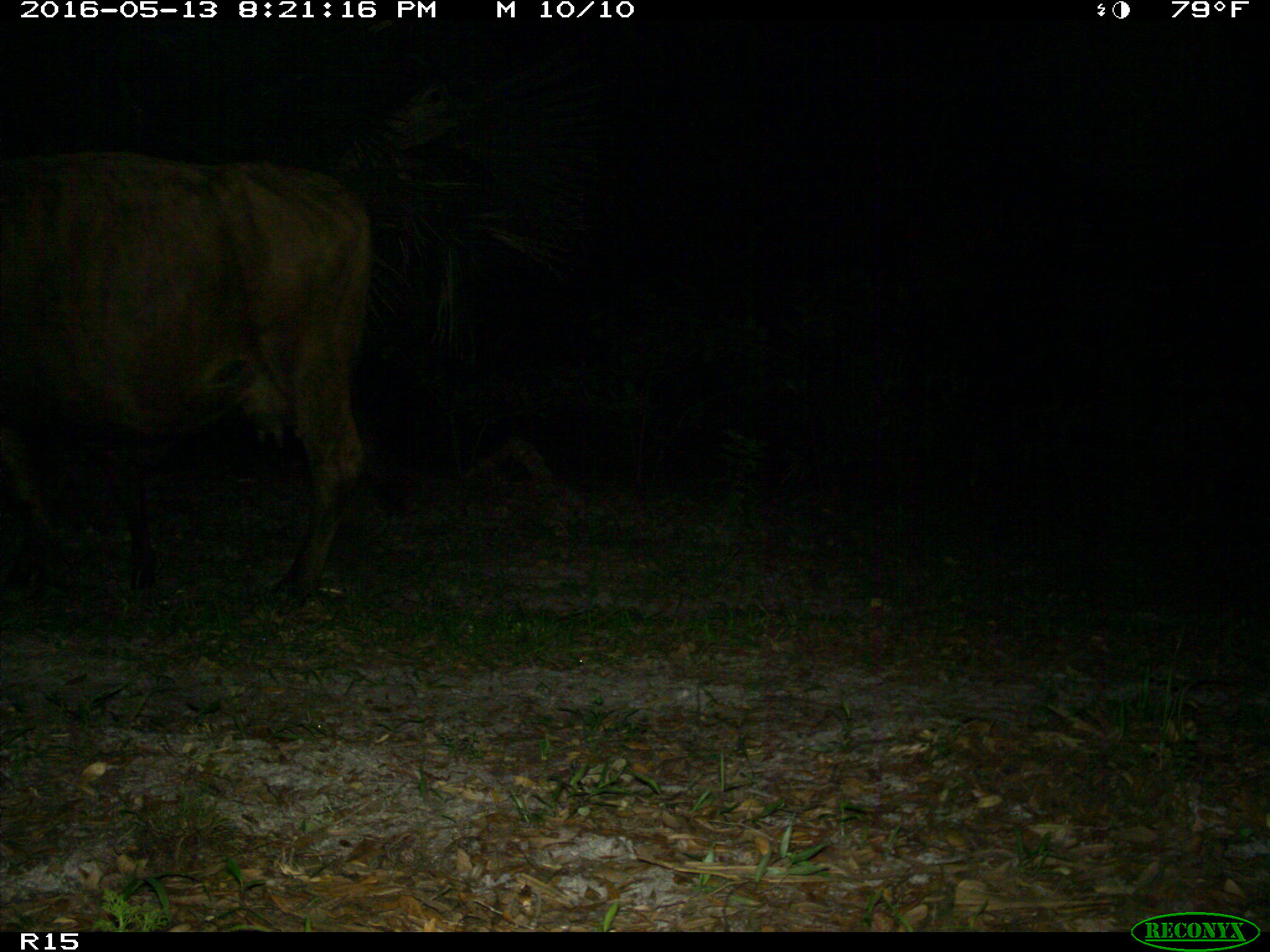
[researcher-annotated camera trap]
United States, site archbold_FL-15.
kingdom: Animalia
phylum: Chordata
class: Mammalia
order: Artiodactyla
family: Bovidae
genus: Bos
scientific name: Bos taurus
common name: domestic cow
Bos taurus (domestic cow).